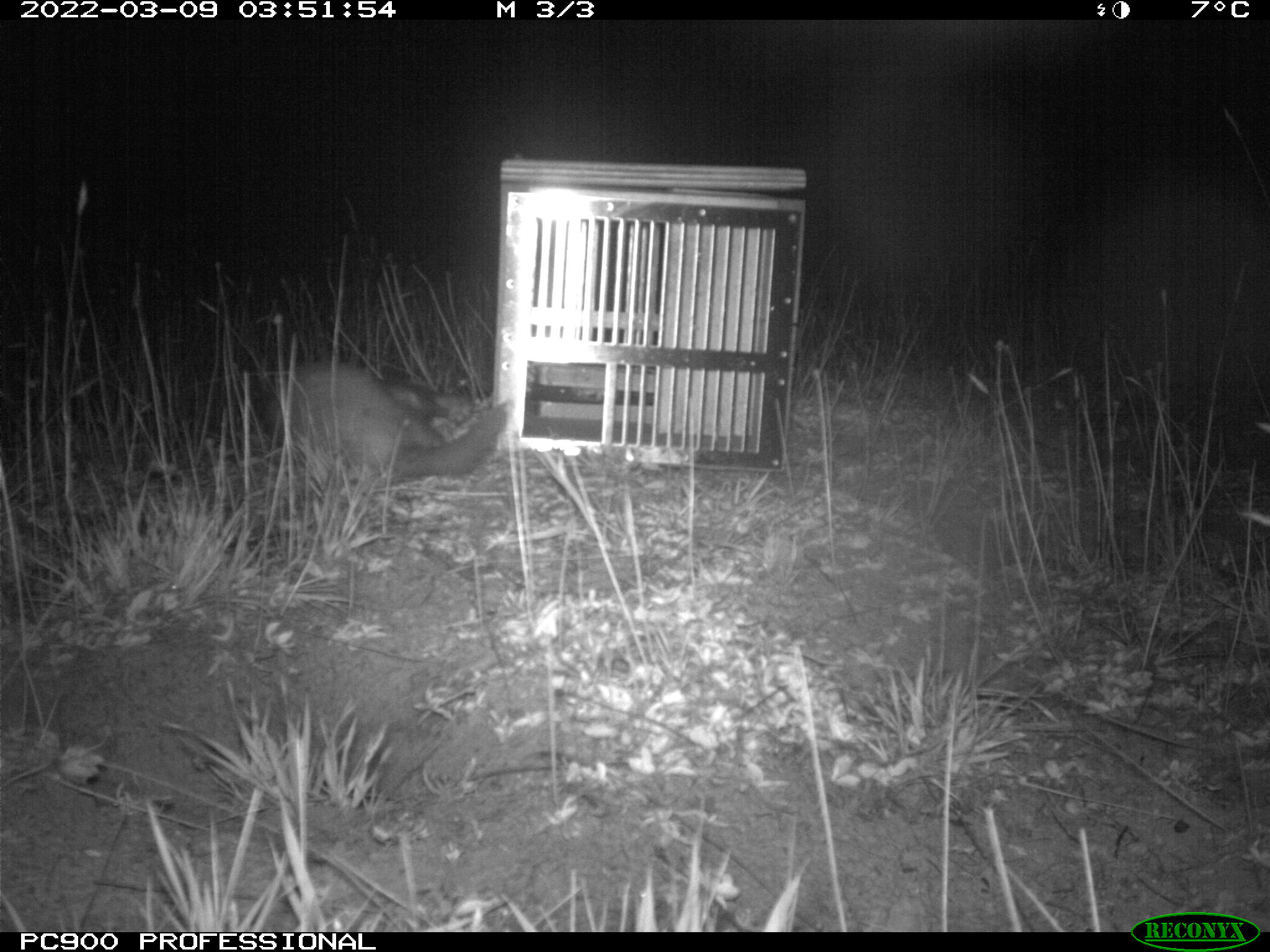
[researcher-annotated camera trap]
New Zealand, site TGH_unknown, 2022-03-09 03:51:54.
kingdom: Animalia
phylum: Chordata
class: Mammalia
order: Carnivora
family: Mustelidae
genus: Mustela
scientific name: Mustela furo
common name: ferret